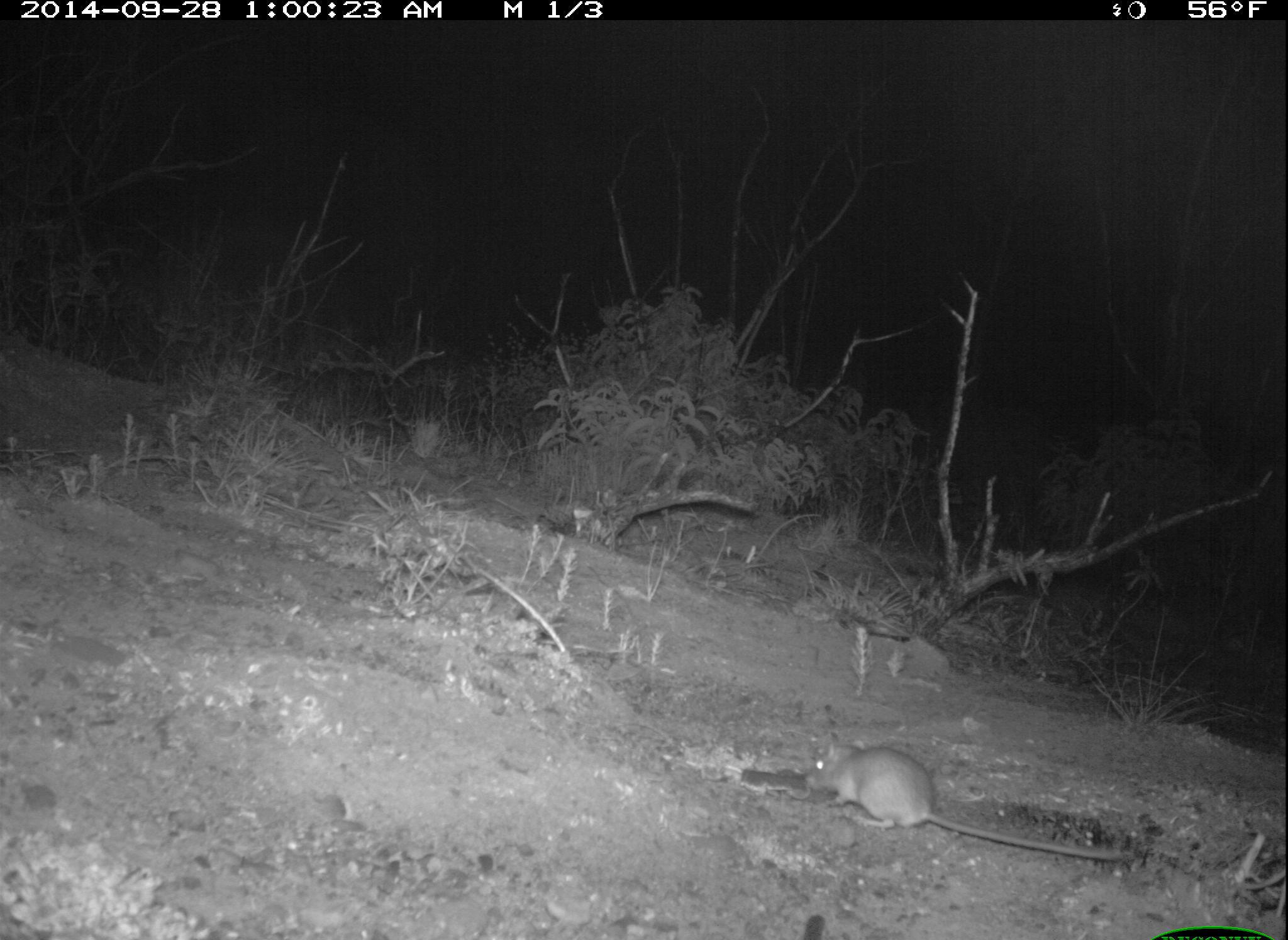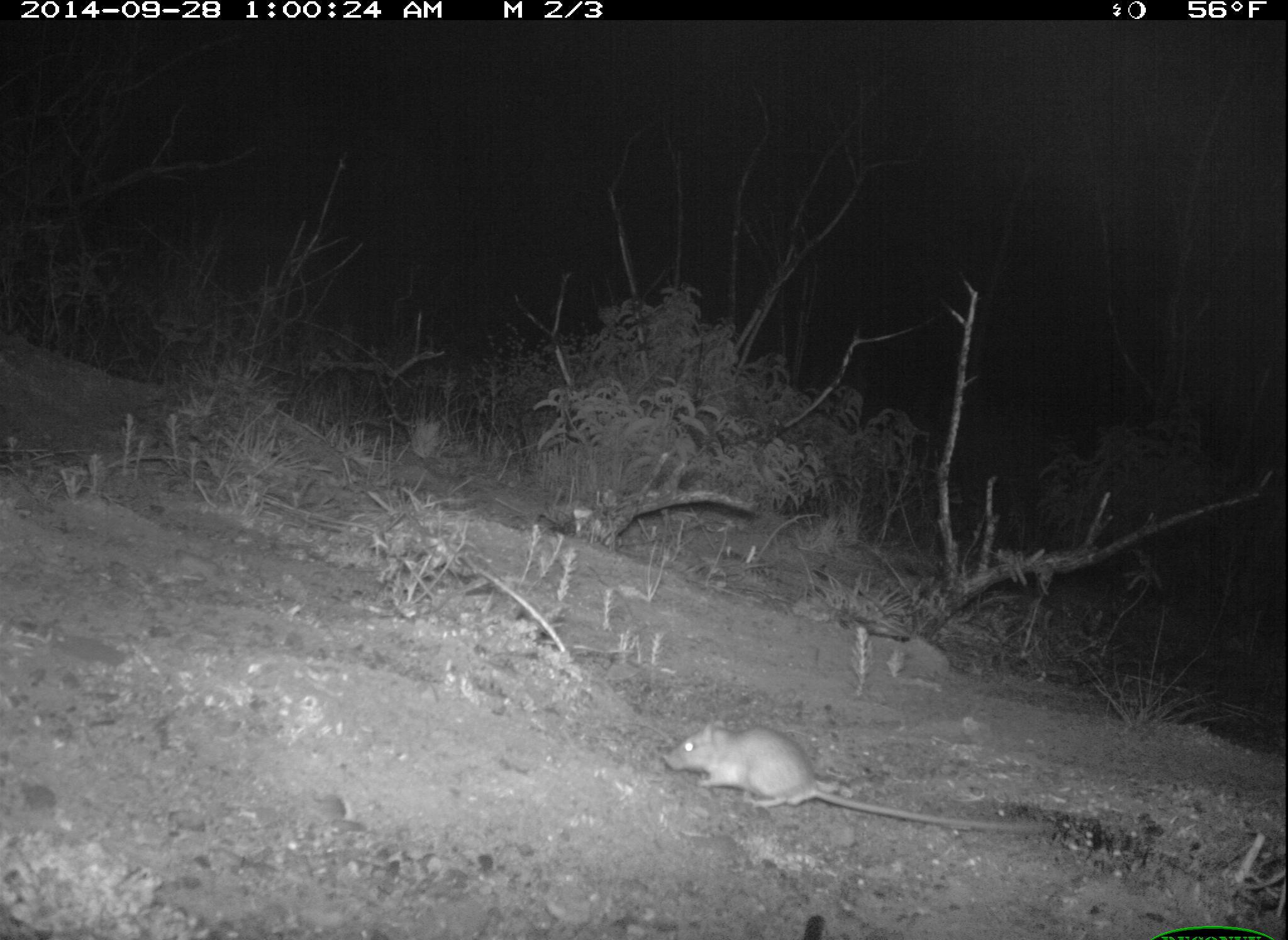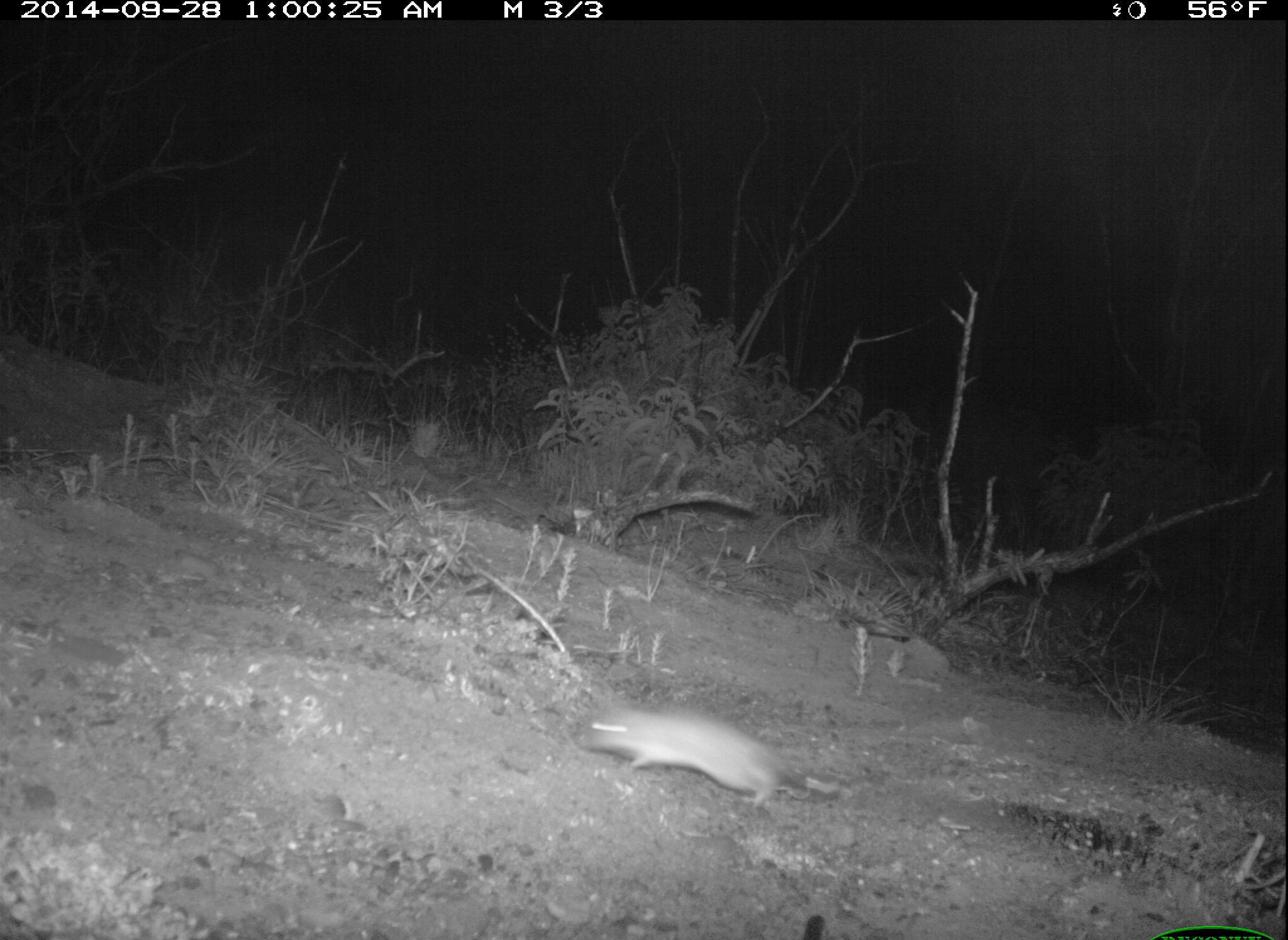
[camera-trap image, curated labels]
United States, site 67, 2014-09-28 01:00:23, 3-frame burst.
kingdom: Animalia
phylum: Chordata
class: Mammalia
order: Rodentia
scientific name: Rodentia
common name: rodent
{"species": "rodent (Rodentia)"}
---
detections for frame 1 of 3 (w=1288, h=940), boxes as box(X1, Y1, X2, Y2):
rodent: box(801, 737, 1129, 865)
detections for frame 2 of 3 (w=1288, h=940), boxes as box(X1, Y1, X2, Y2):
rodent: box(661, 716, 1061, 838)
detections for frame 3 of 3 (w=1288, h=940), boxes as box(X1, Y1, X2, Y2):
rodent: box(575, 688, 813, 816)